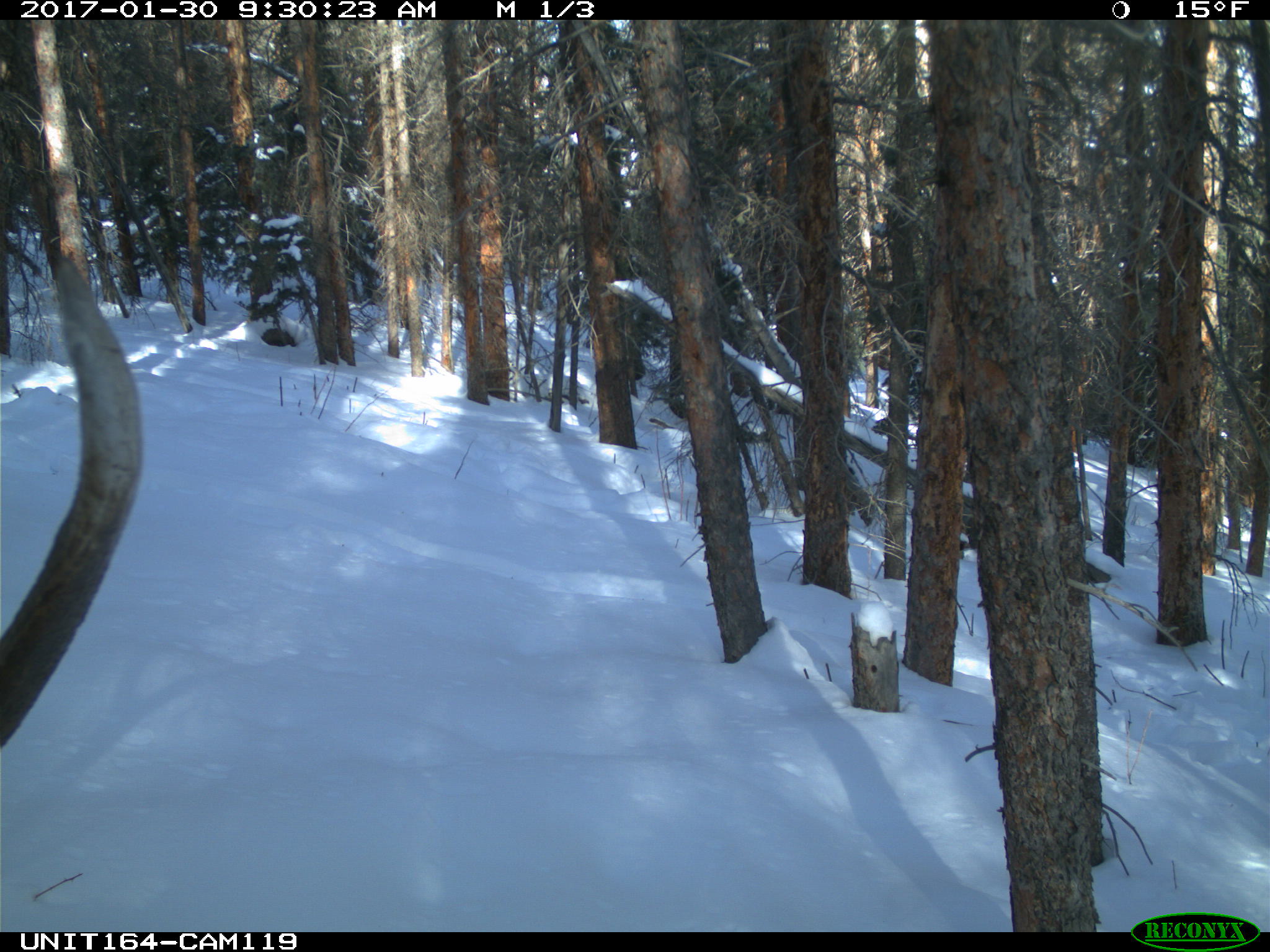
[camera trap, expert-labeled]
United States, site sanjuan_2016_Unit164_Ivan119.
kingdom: Animalia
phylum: Chordata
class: Mammalia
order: Artiodactyla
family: Cervidae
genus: Cervus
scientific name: Cervus elaphus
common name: red deer